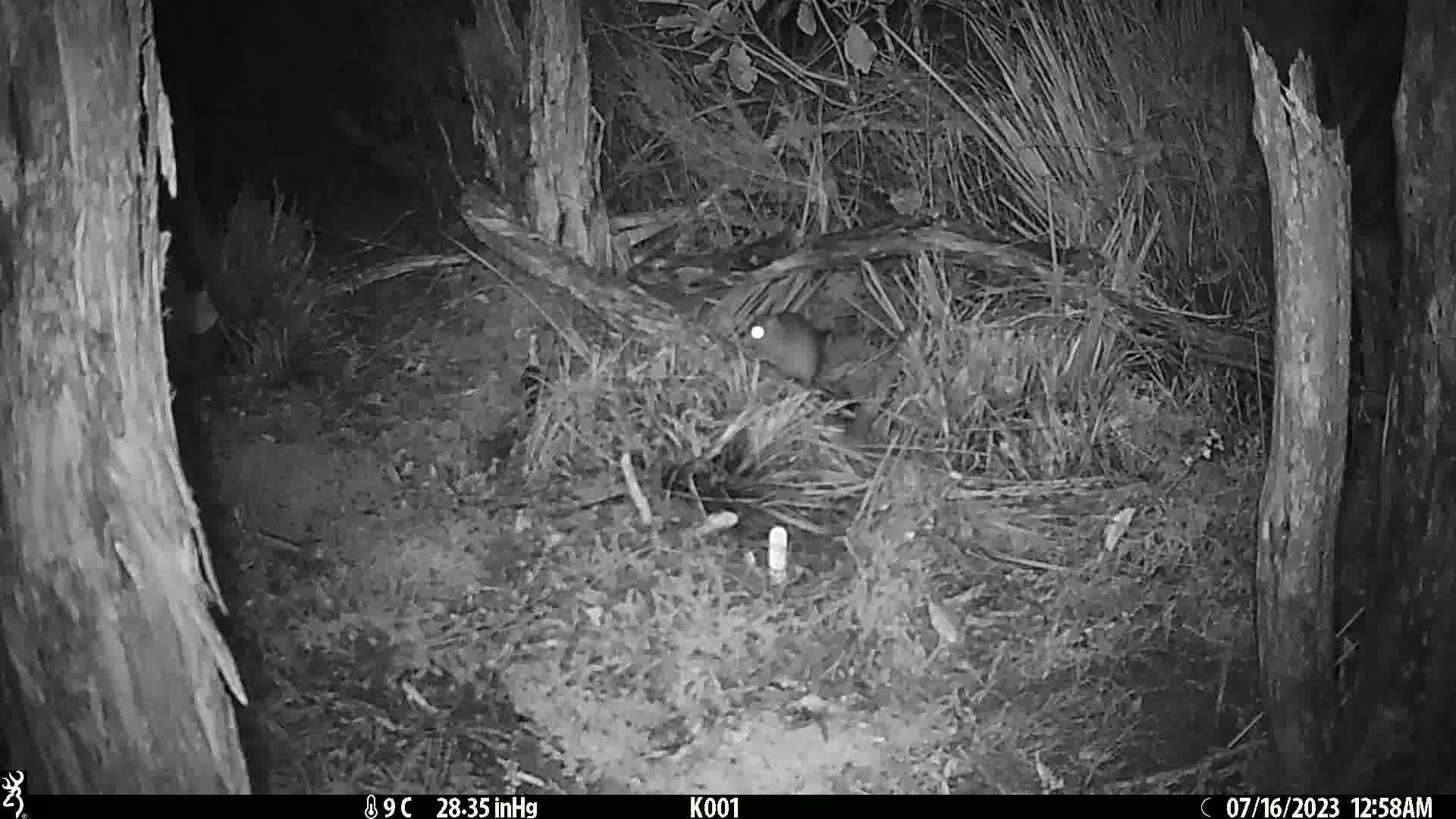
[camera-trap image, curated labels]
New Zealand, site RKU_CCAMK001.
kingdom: Animalia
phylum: Chordata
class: Mammalia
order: Rodentia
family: Muridae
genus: Rattus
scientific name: Rattus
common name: rat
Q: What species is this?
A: Rat (Rattus).